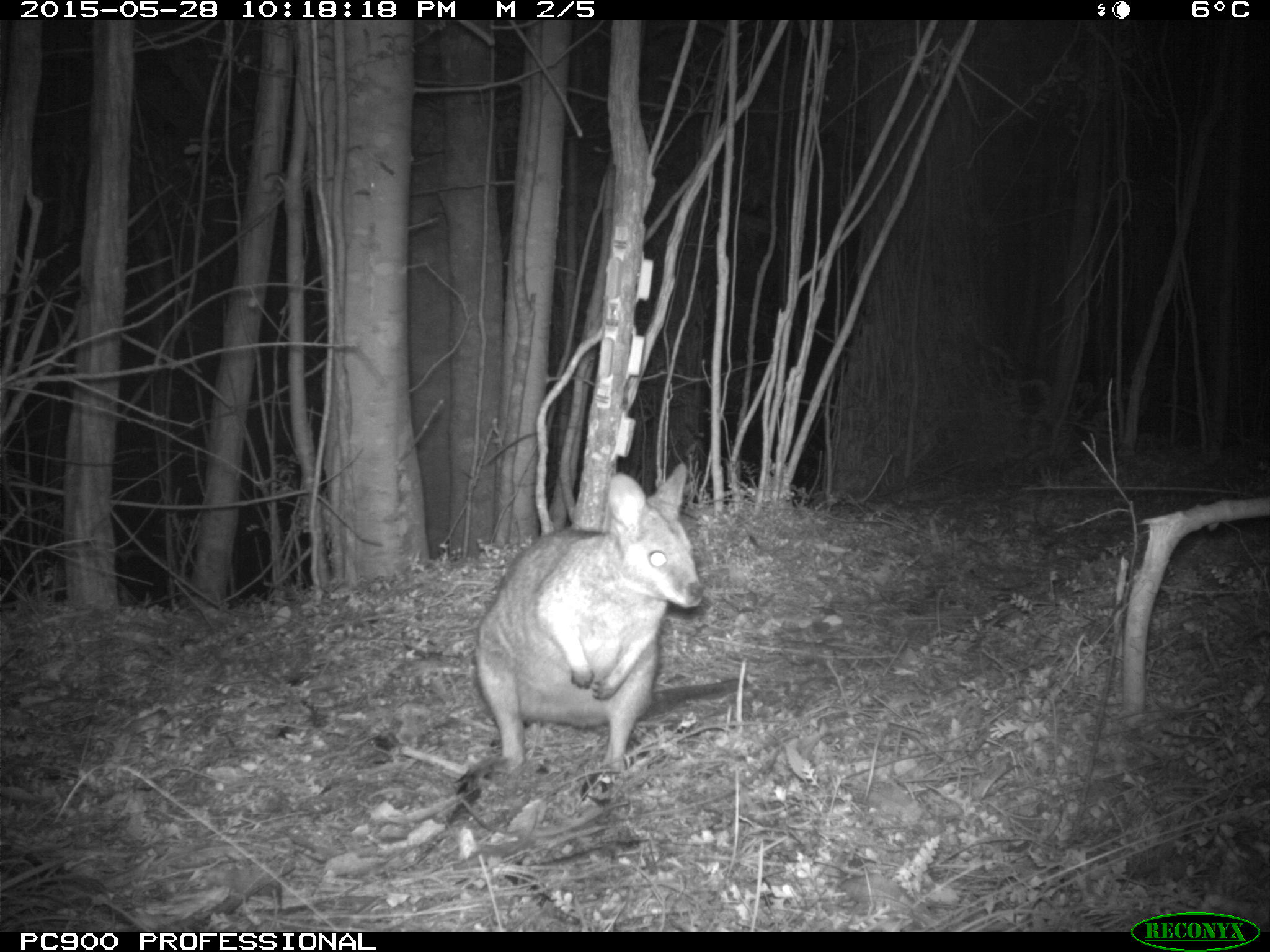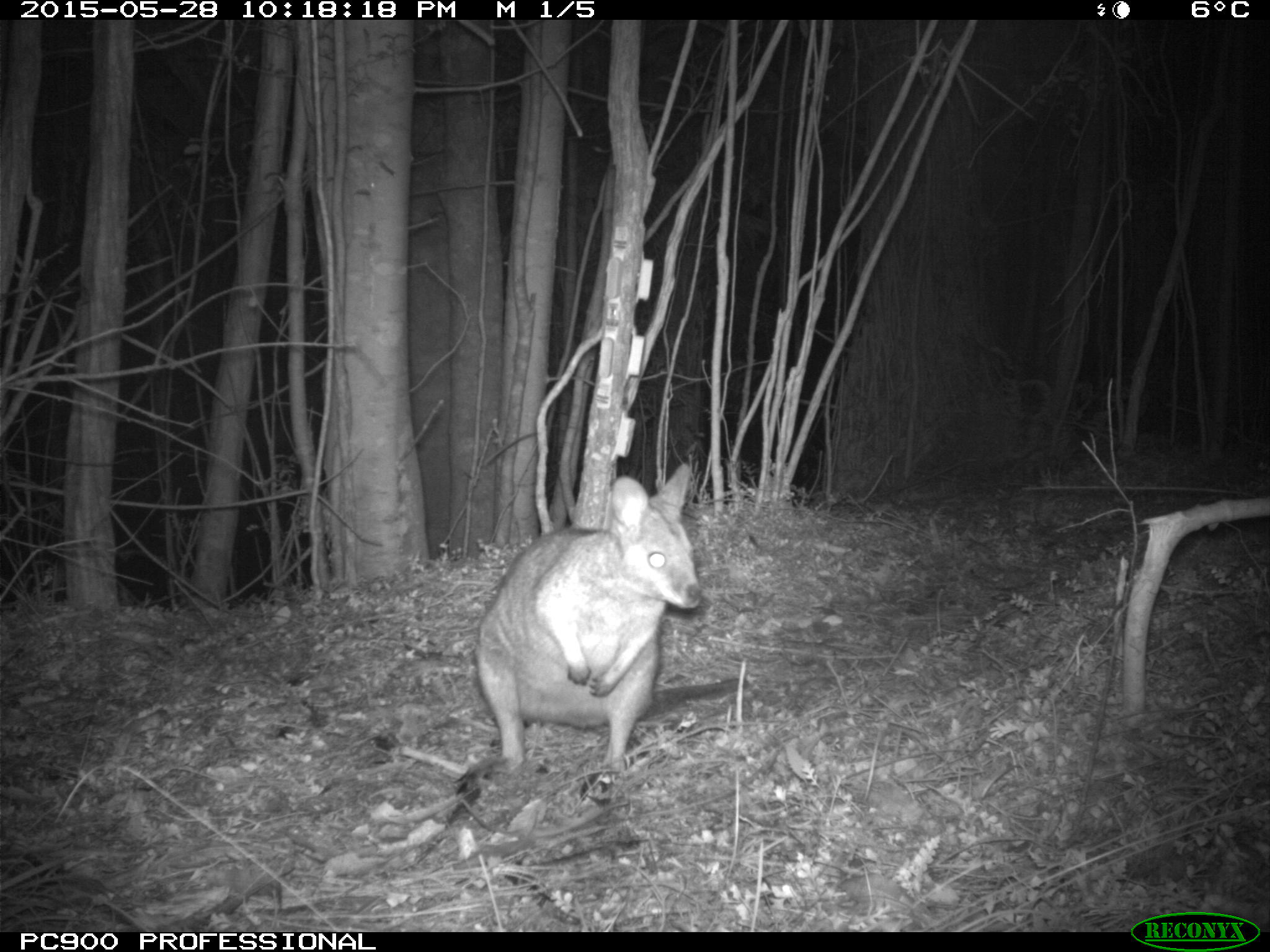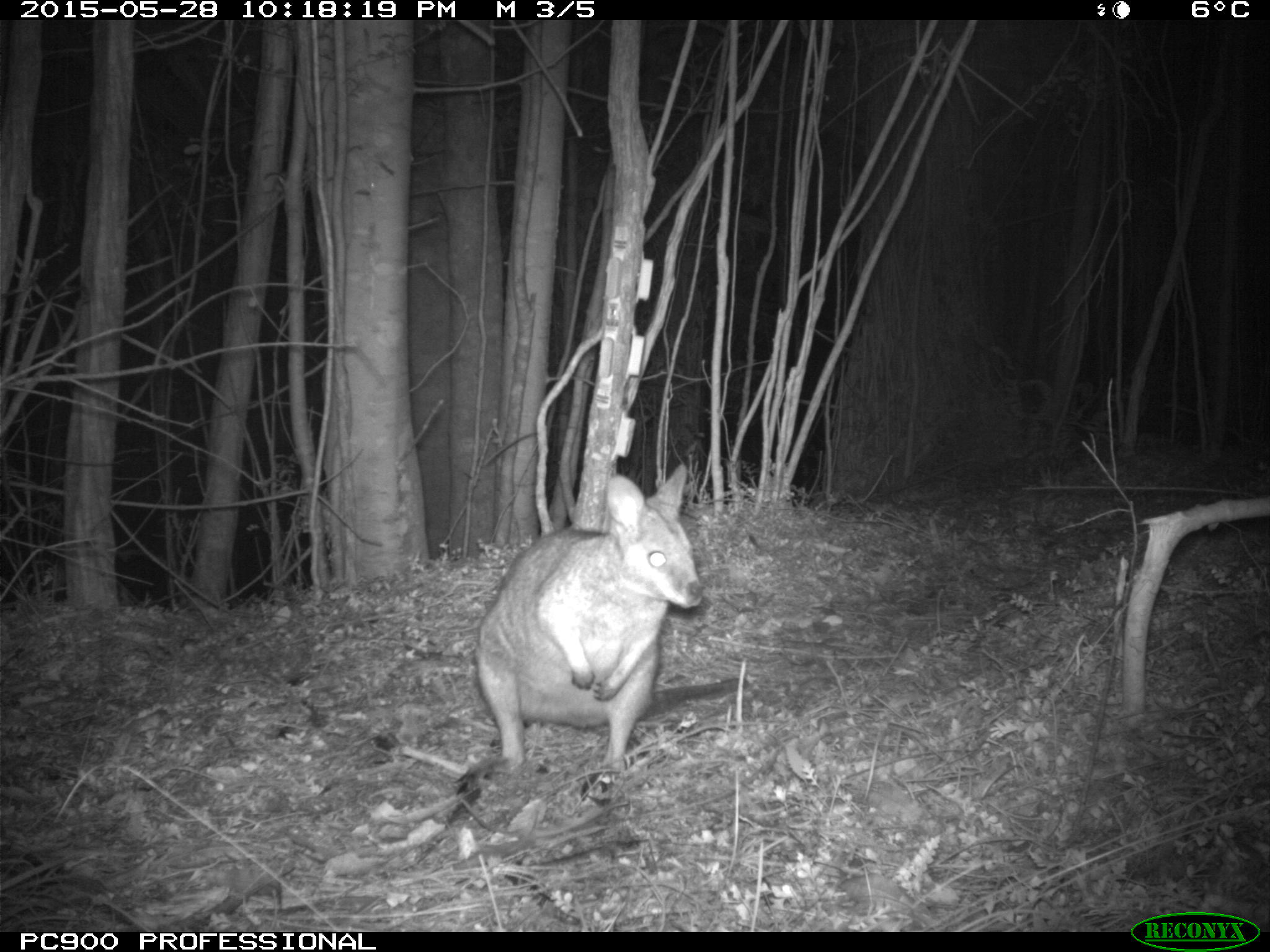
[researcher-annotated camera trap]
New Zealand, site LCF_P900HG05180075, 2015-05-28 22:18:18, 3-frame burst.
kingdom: Animalia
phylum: Chordata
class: Mammalia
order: Diprotodontia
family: Macropodidae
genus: Notamacropus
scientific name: Notamacropus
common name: wallaby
Wallaby (Notamacropus).